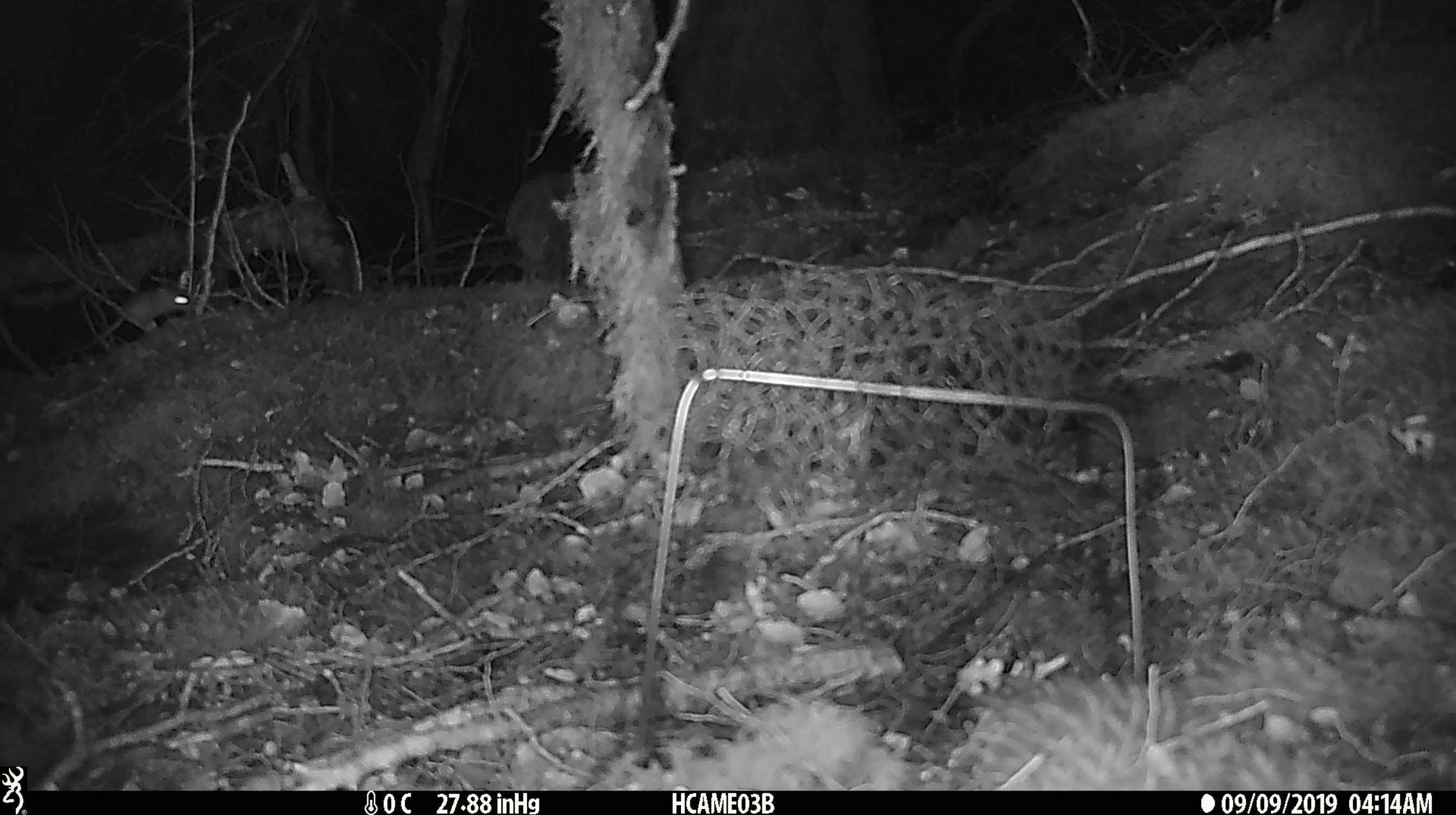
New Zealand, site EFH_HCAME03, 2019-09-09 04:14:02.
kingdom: Animalia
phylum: Chordata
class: Mammalia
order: Rodentia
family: Muridae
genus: Mus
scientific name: Mus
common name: mouse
Mouse (Mus).